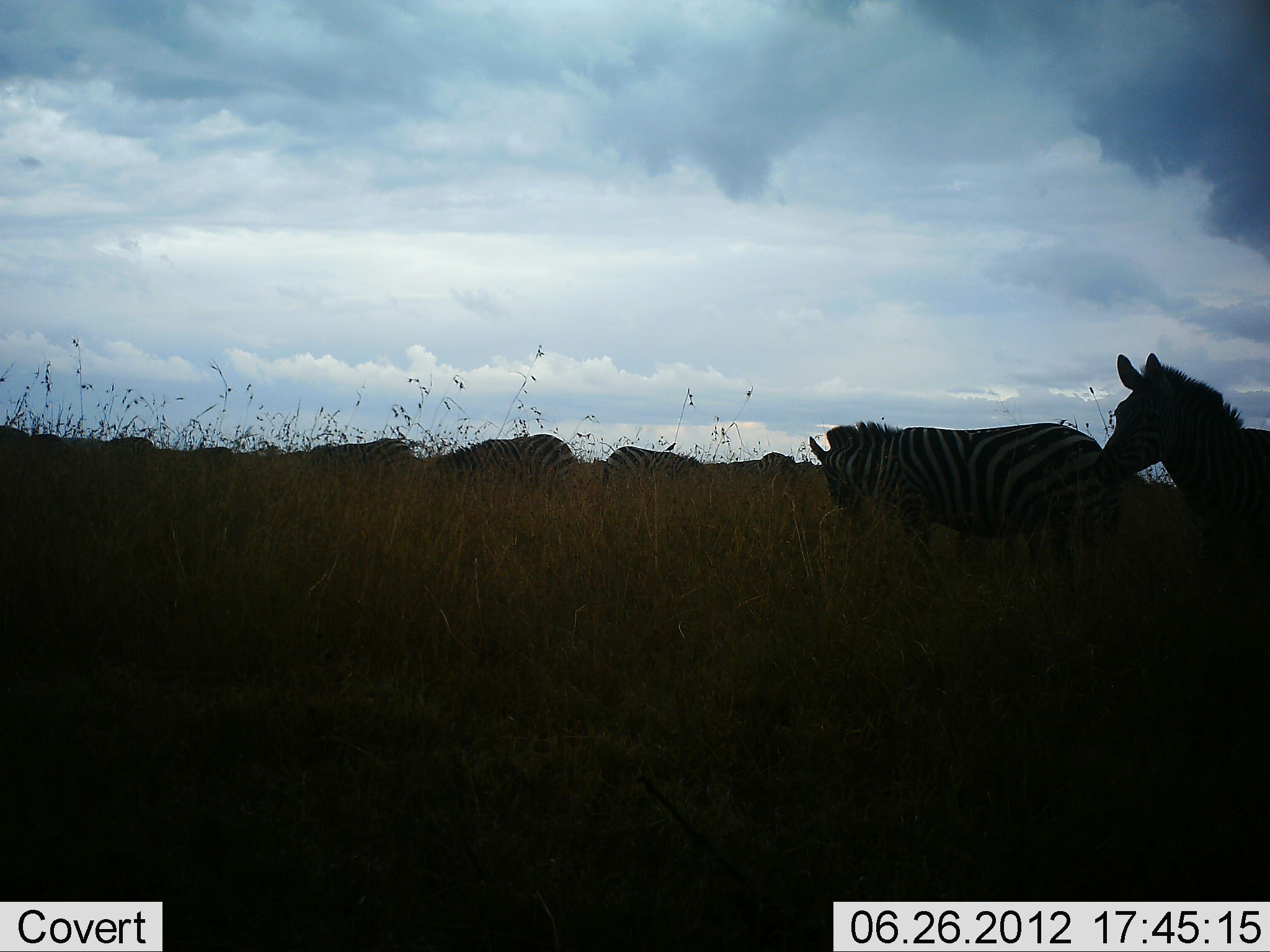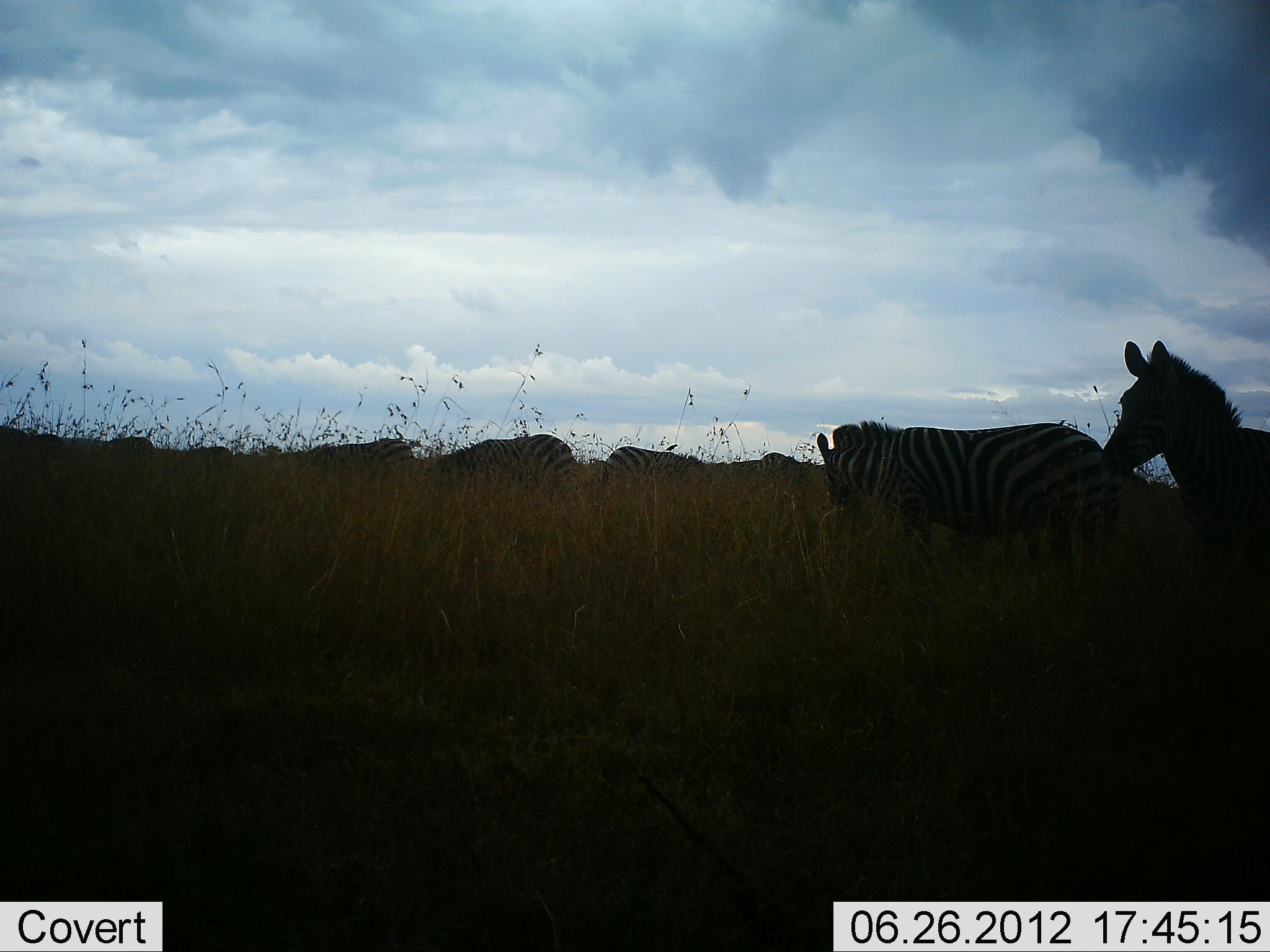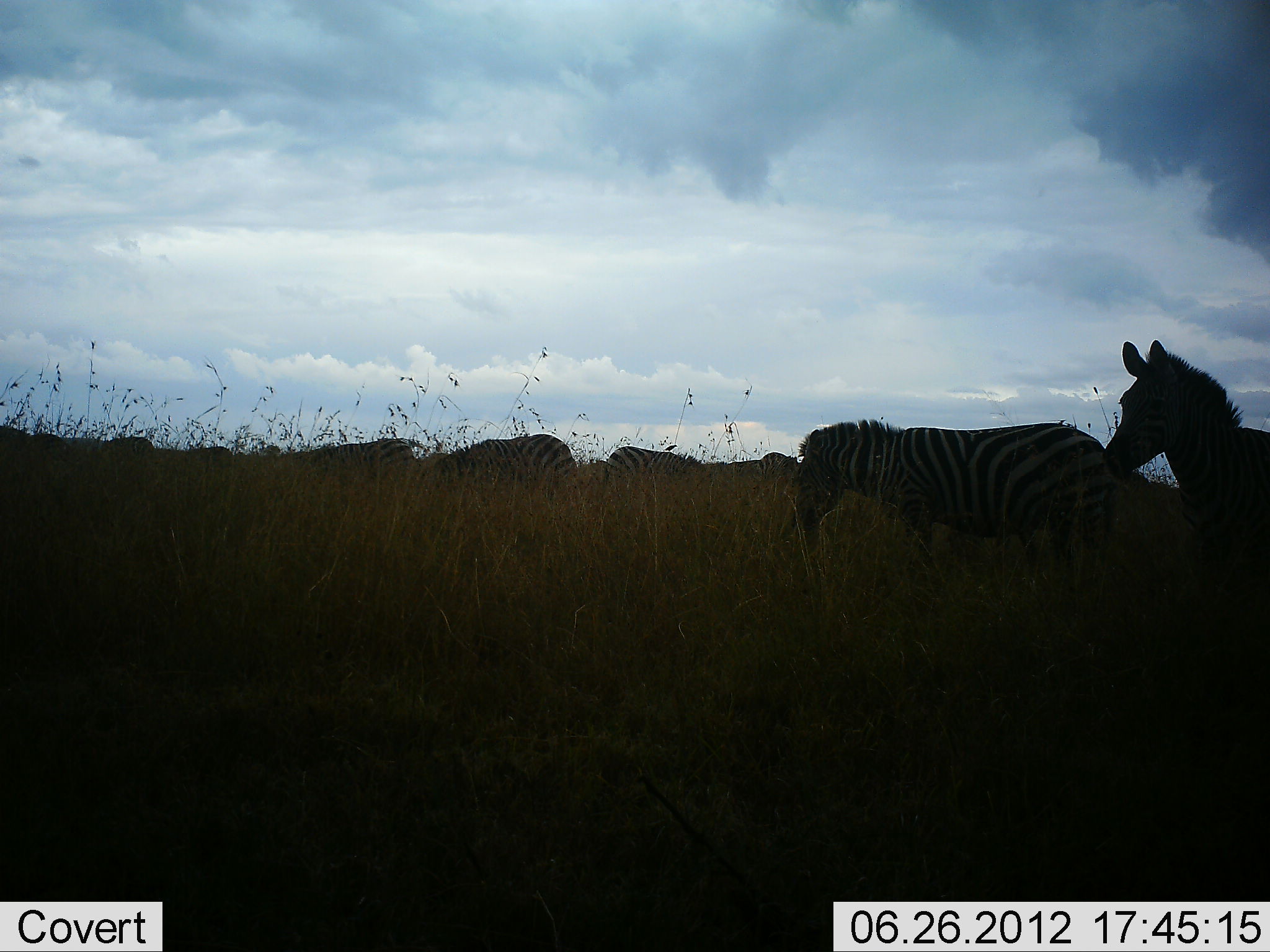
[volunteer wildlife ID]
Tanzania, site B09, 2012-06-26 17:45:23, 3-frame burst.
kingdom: Animalia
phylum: Chordata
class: Mammalia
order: Perissodactyla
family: Equidae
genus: Equus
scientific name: Equus quagga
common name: plains zebra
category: zebra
Zebra (plains zebra) (Equus quagga), count 8. Behavior (volunteer vote fractions): standing 70%, resting 0%, moving 0%, interacting 0%. Young present (vote fraction): 0%. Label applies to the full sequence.